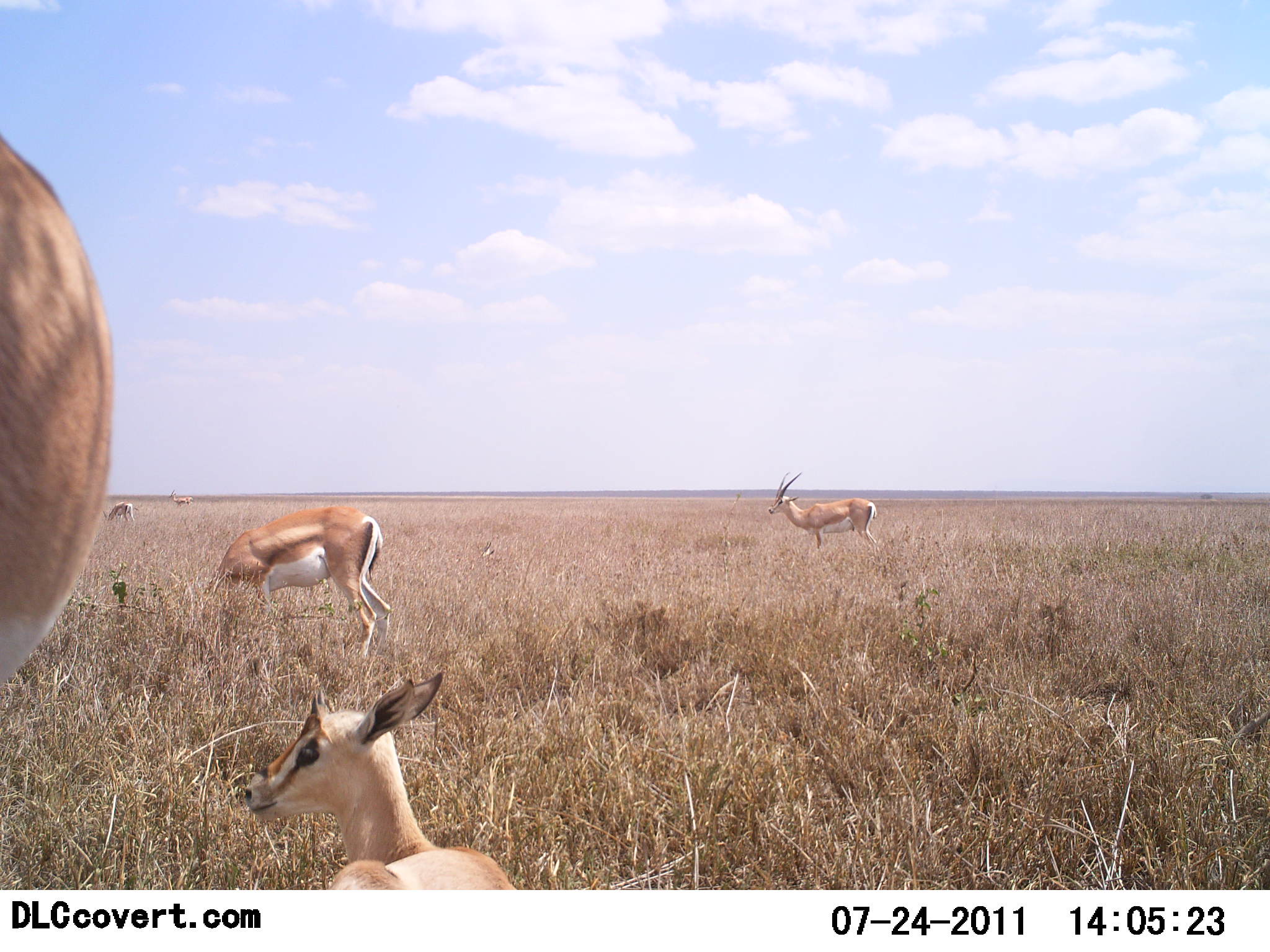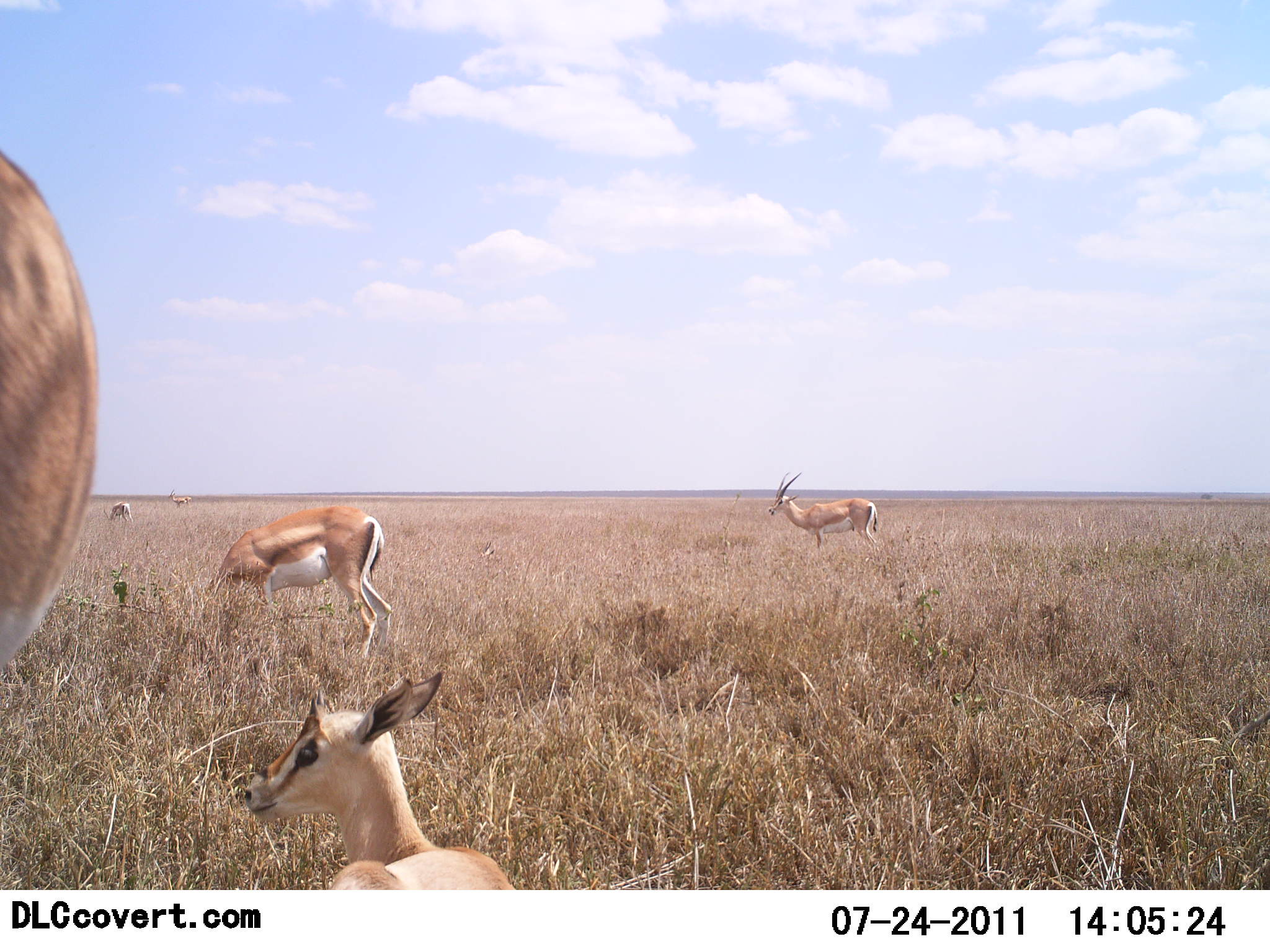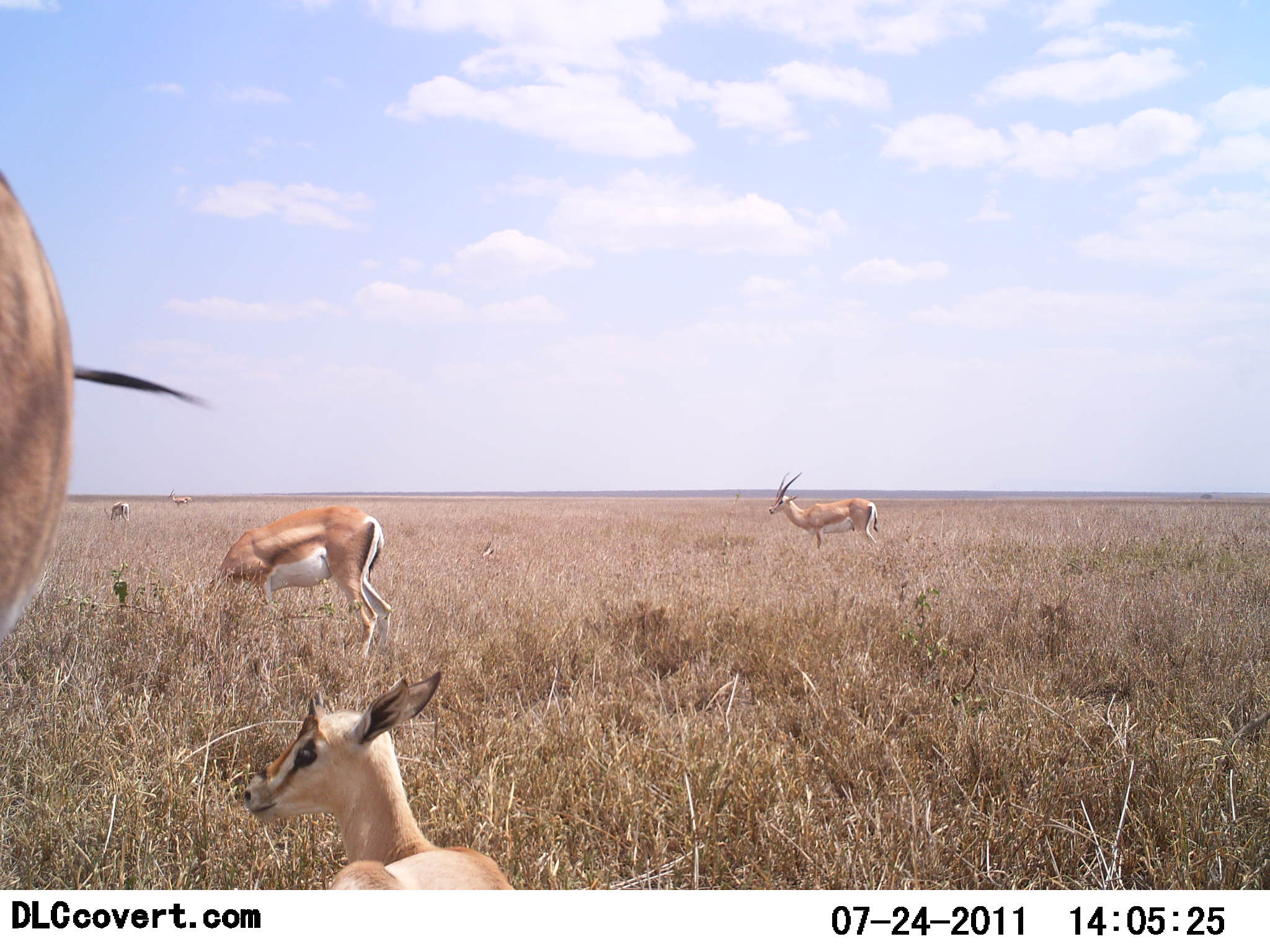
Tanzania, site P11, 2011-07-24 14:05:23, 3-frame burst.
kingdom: Animalia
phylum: Chordata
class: Mammalia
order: Artiodactyla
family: Bovidae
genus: Nanger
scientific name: Nanger granti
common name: grant's gazelle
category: gazellegrants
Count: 6.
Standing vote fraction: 60%.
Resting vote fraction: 60%.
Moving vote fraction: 0%.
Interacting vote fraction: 0%.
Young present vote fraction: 70%.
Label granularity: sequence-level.